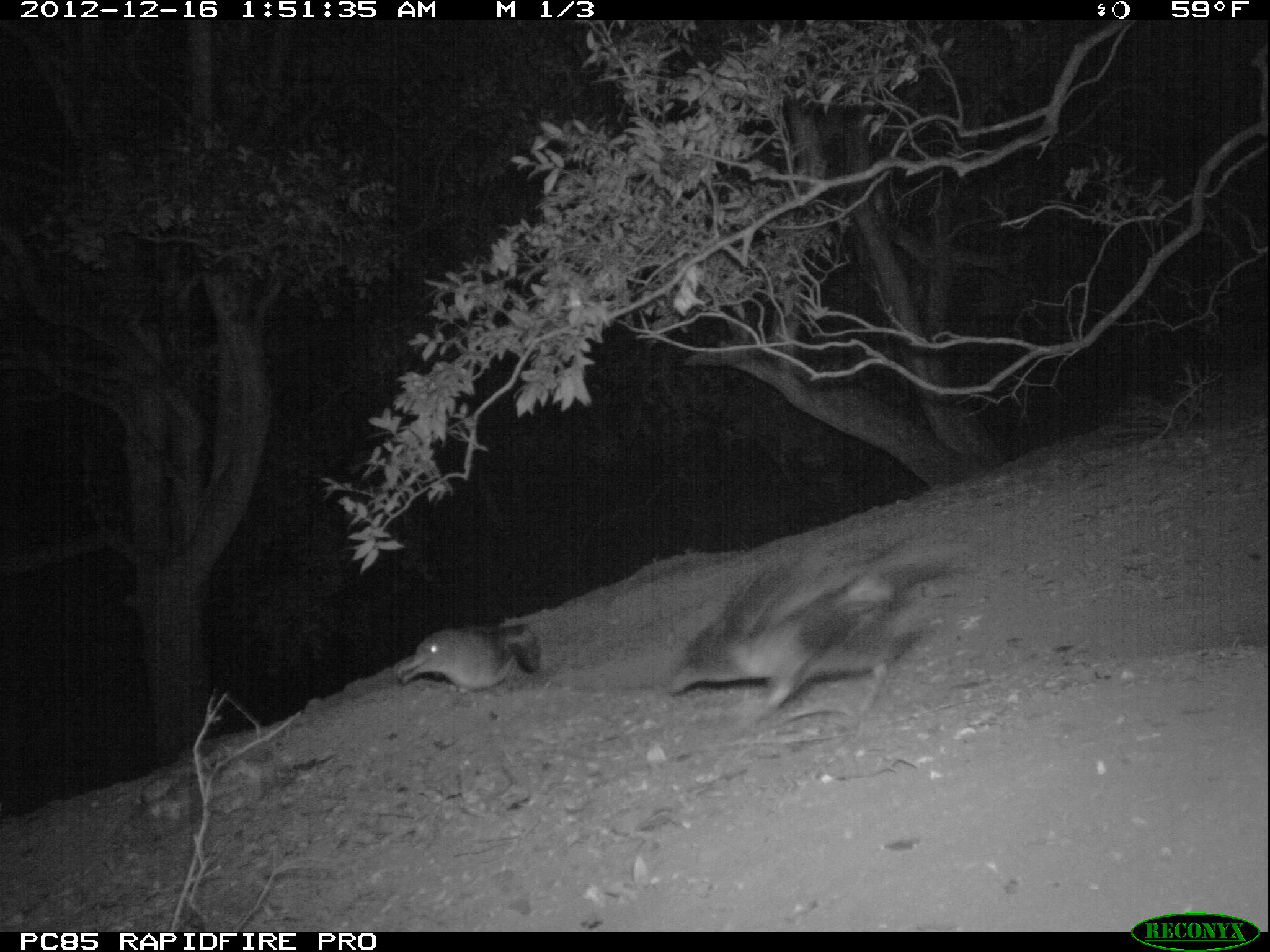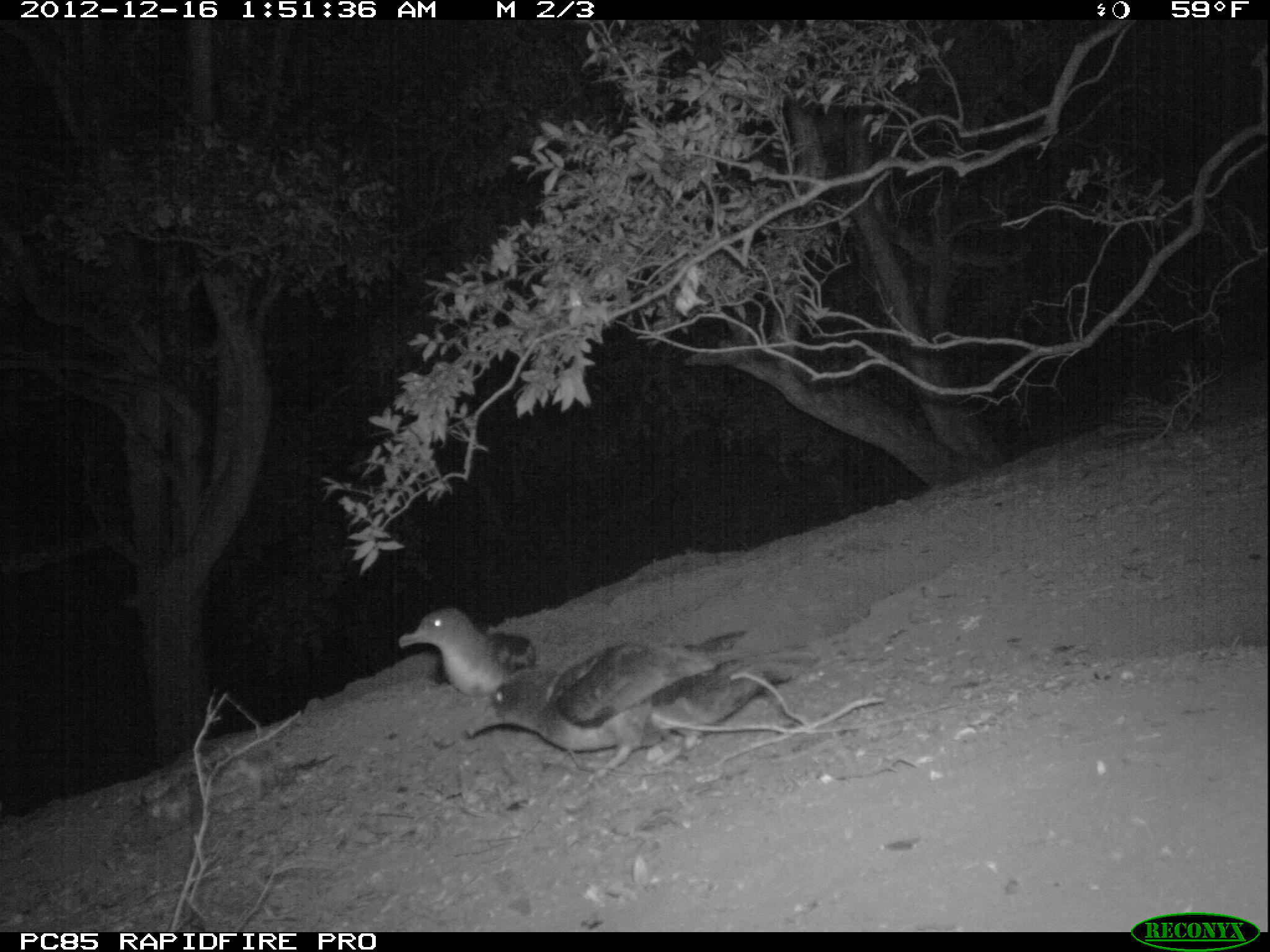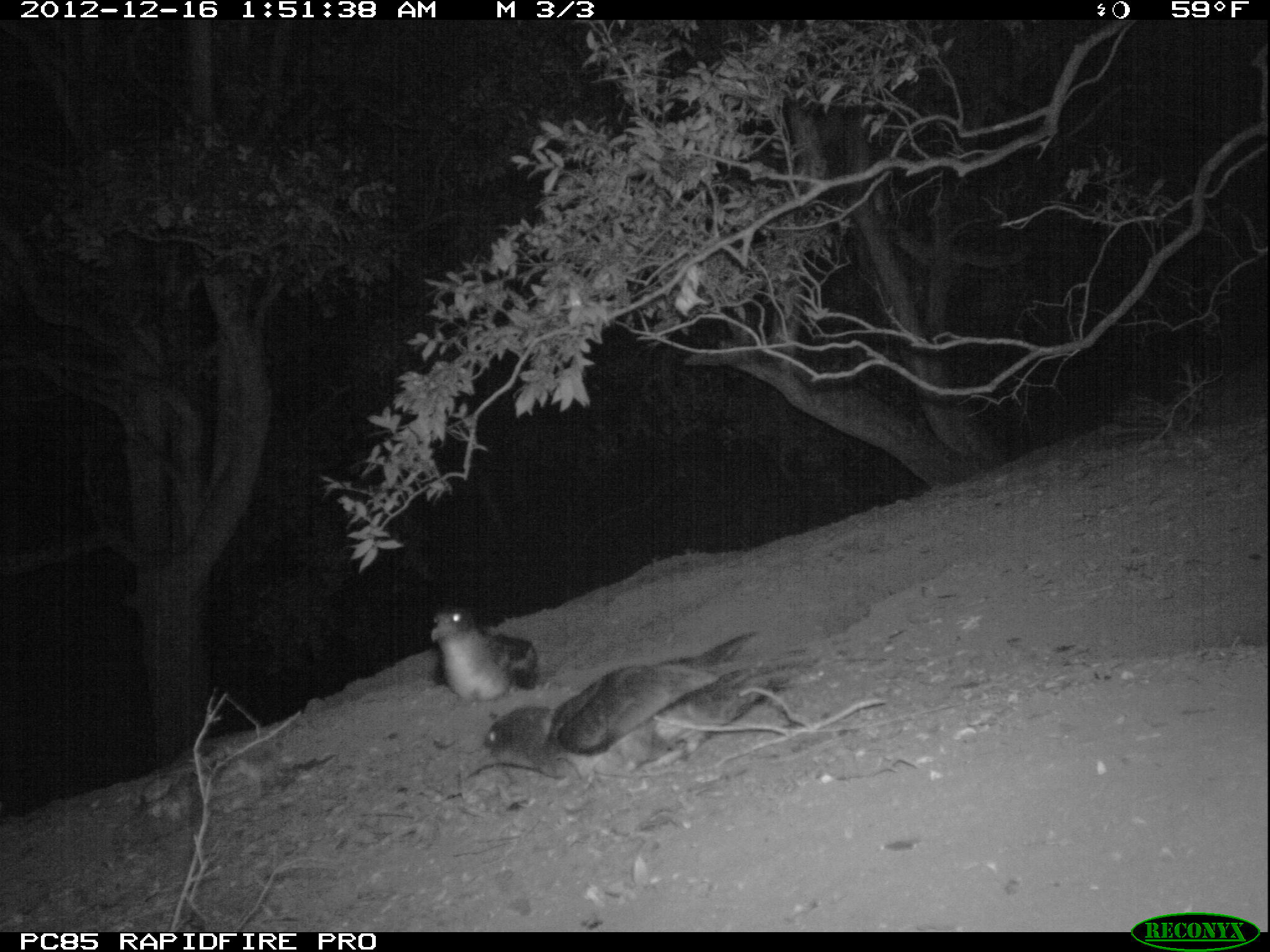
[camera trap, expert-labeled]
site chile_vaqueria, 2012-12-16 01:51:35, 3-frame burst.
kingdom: Animalia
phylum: Chordata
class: Aves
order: Procellariiformes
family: Procellariidae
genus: Calonectris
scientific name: Calonectris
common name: shearwater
Shearwater (Calonectris).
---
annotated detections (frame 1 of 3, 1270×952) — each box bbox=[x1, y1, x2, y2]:
shearwater: bbox=[659, 562, 942, 737]; bbox=[394, 619, 539, 695]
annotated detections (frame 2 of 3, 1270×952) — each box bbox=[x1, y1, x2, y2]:
shearwater: bbox=[468, 620, 796, 768]; bbox=[398, 598, 539, 701]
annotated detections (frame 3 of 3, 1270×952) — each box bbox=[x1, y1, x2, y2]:
shearwater: bbox=[455, 627, 817, 780]; bbox=[422, 602, 543, 707]